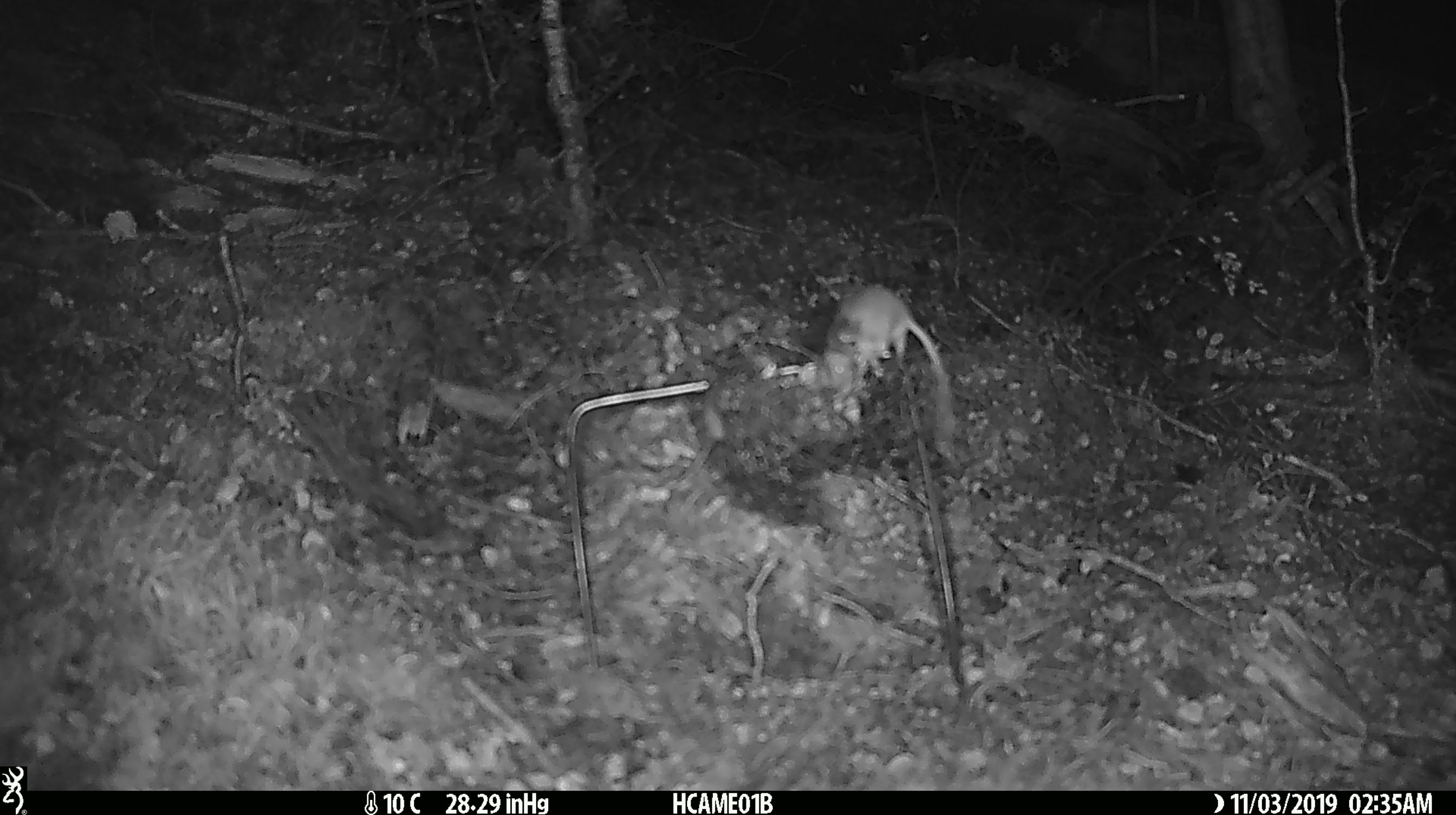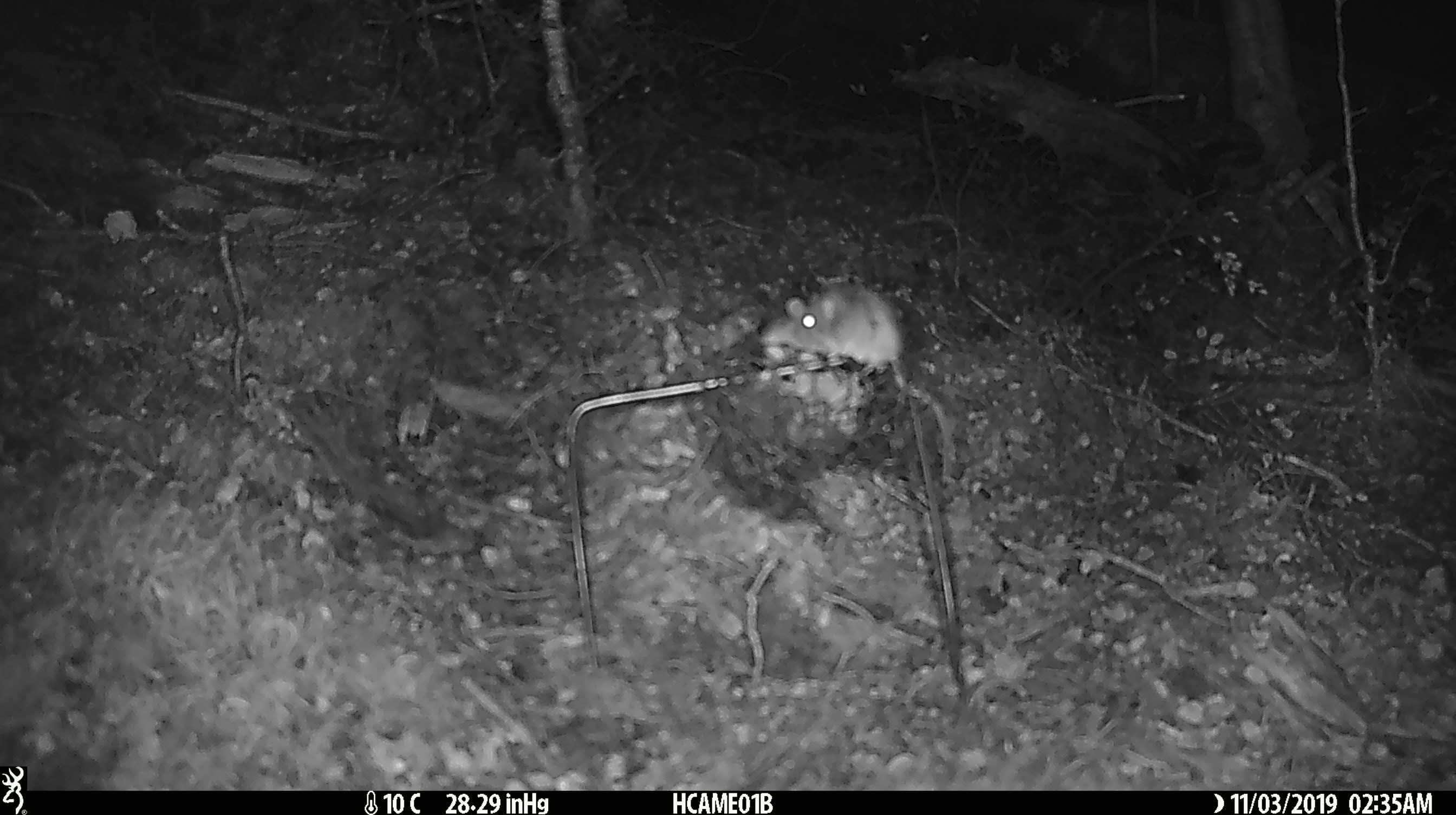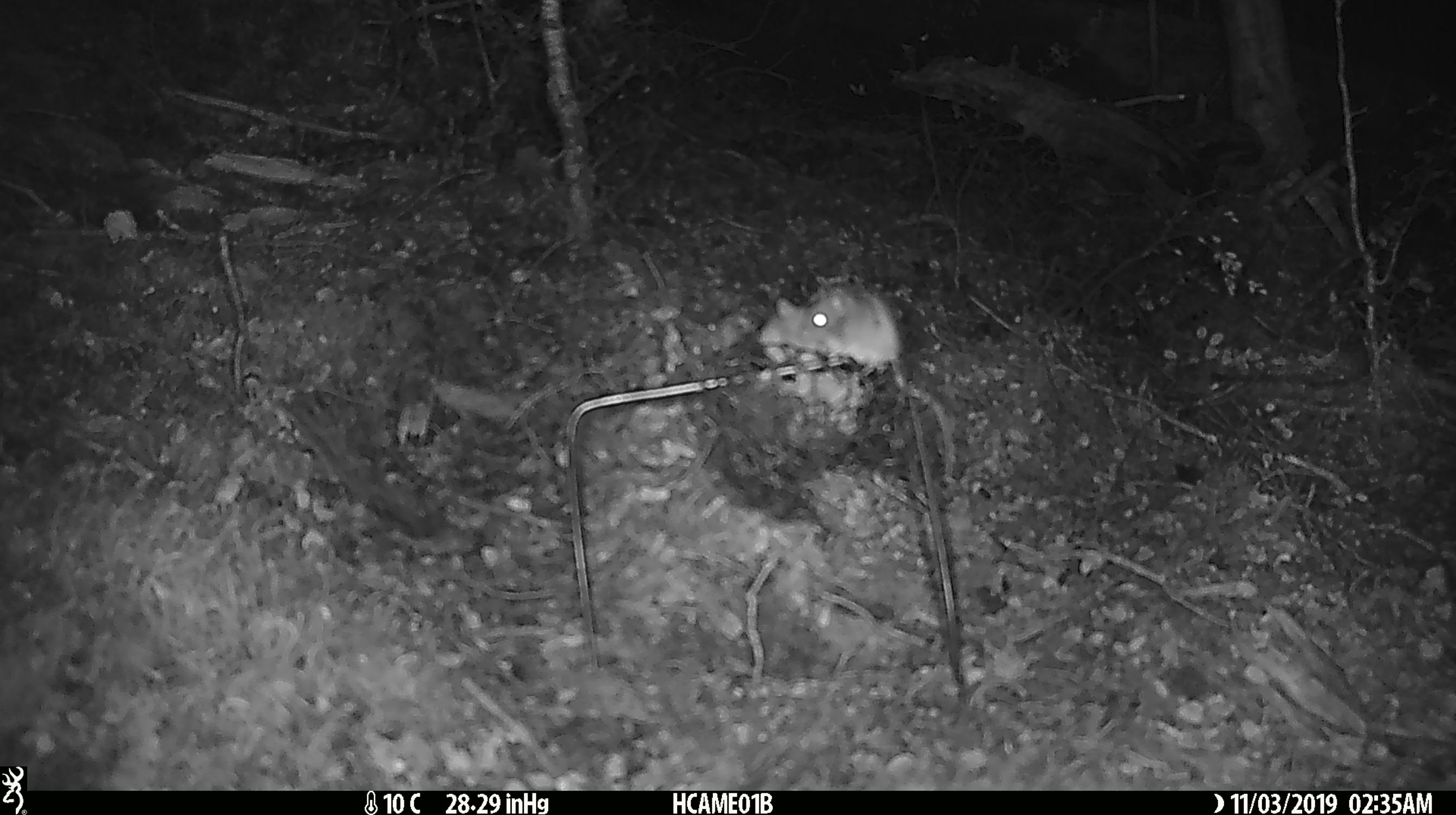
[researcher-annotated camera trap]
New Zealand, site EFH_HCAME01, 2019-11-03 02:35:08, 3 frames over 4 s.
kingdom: Animalia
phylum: Chordata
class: Mammalia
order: Rodentia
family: Muridae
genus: Mus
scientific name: Mus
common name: mouse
Mouse (Mus).